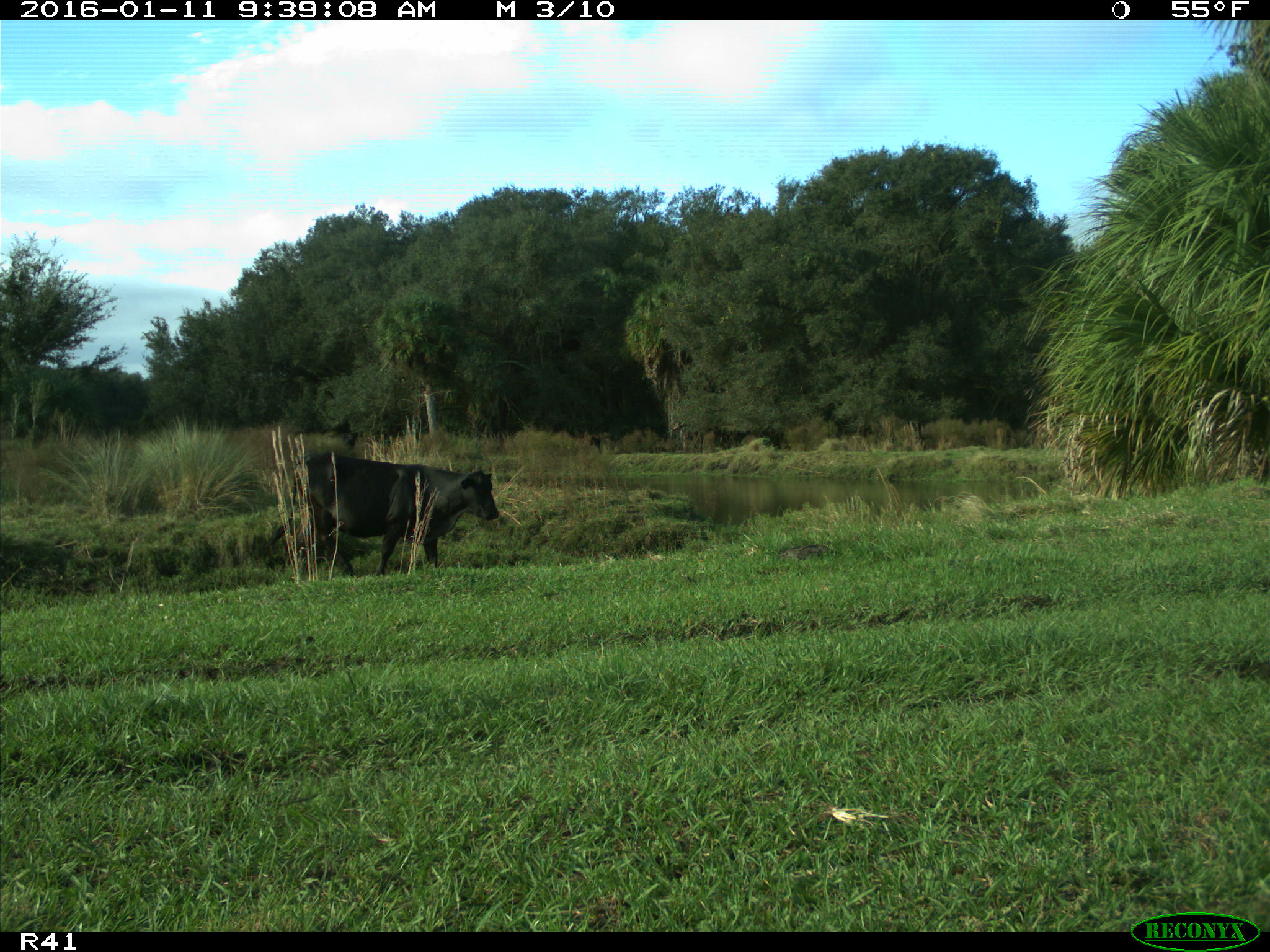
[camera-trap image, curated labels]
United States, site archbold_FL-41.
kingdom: Animalia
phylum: Chordata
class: Mammalia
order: Artiodactyla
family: Bovidae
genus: Bos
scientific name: Bos taurus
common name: domestic cow